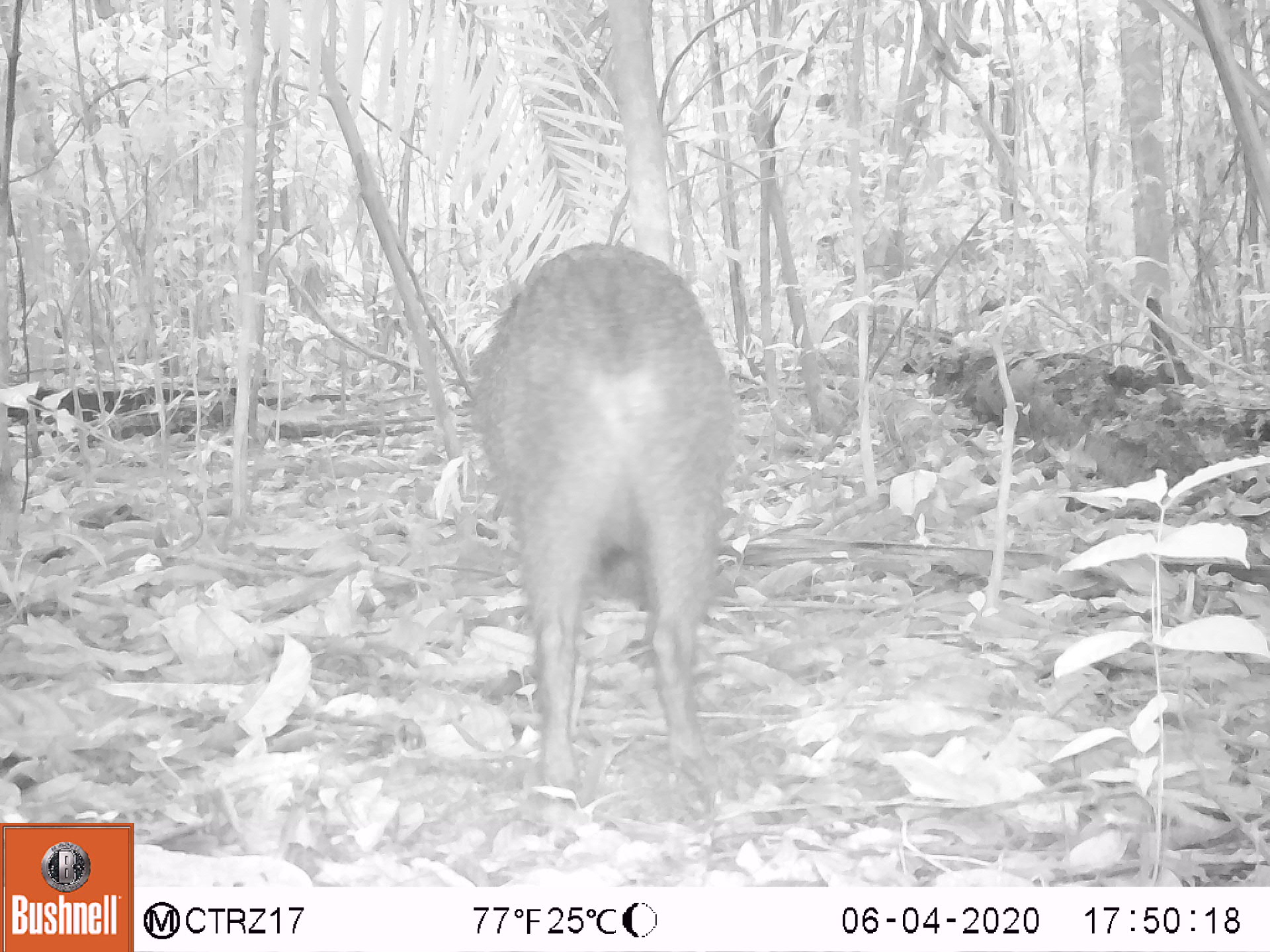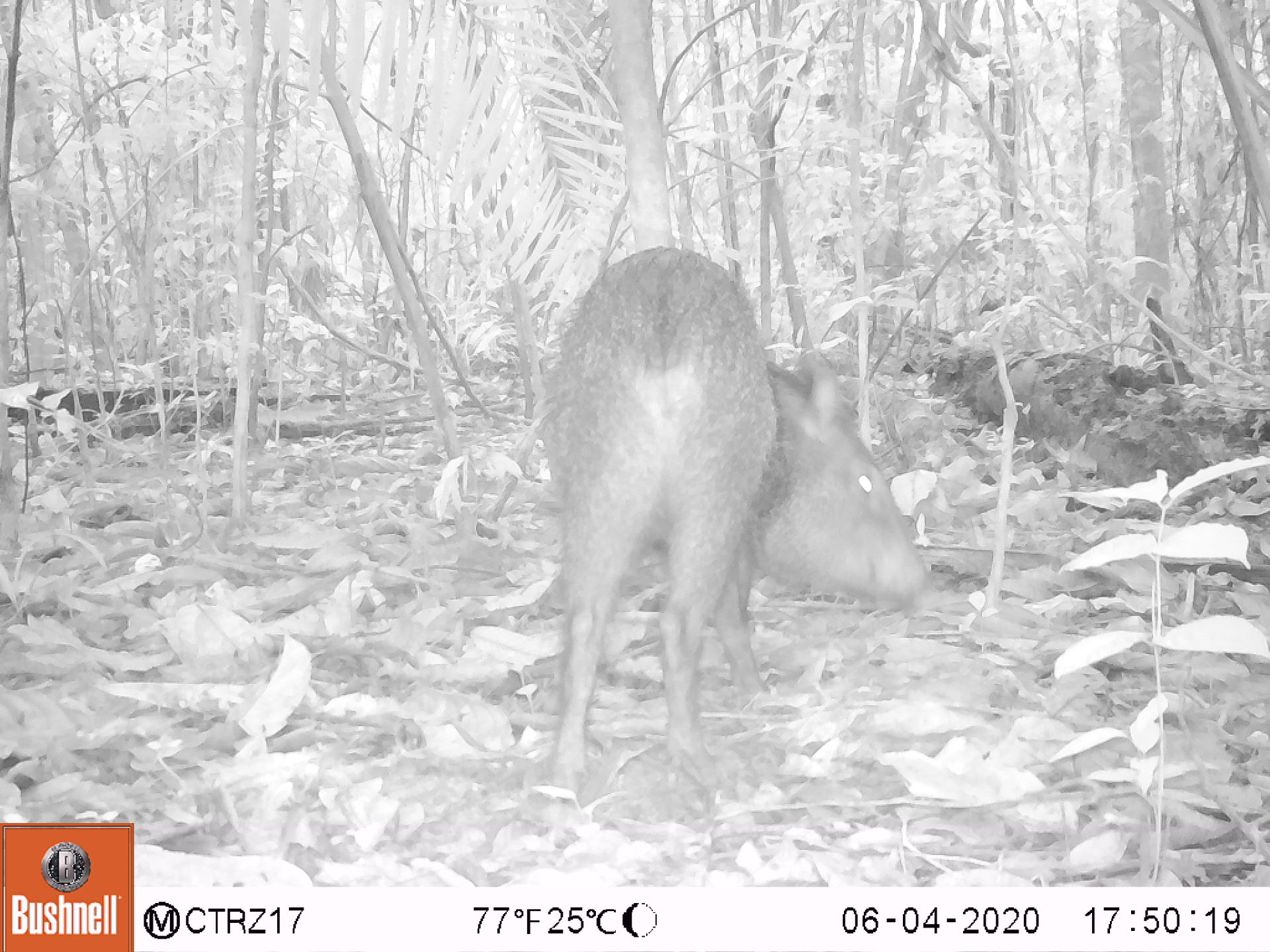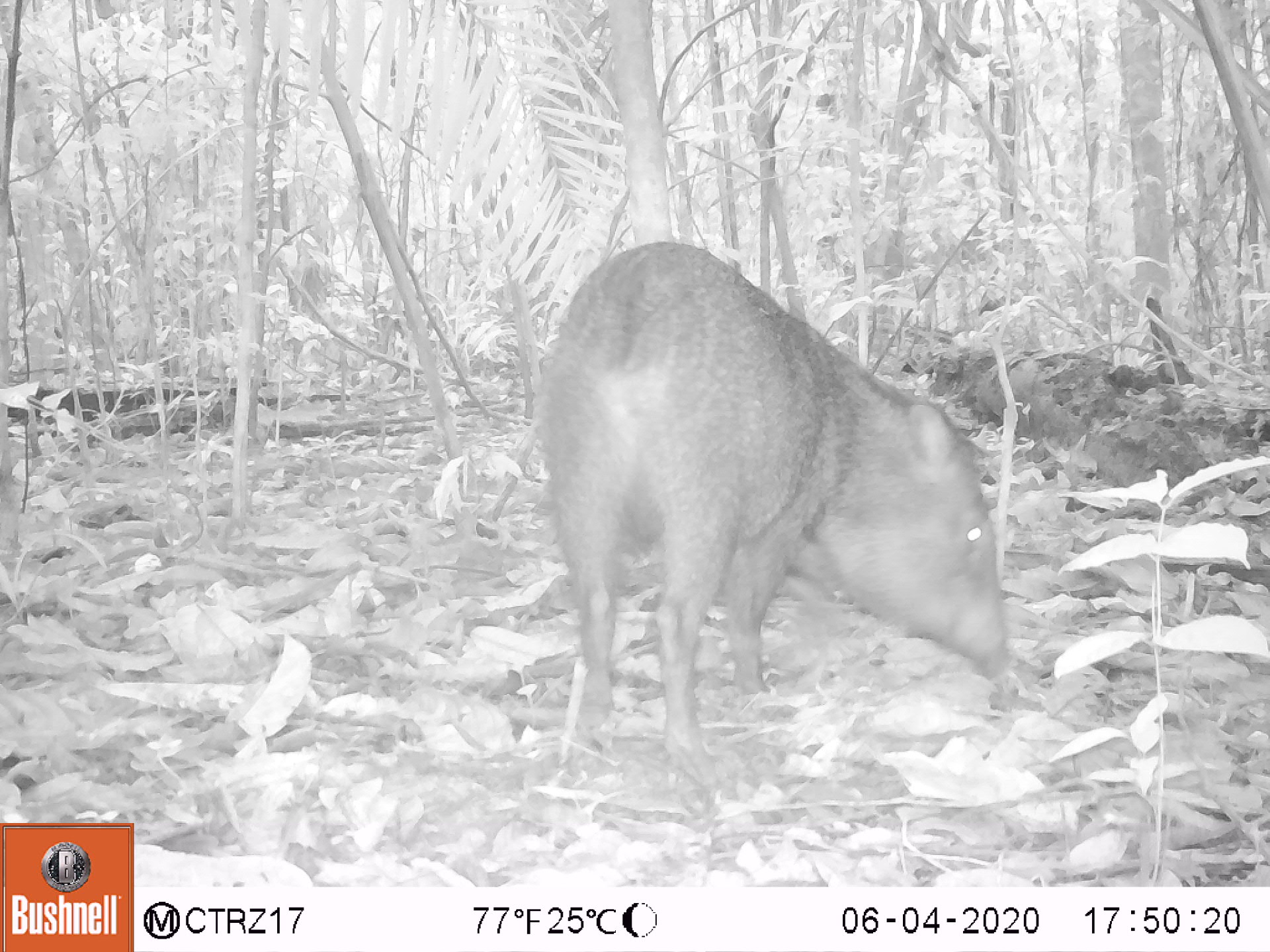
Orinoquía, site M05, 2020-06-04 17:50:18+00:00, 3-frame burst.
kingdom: Animalia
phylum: Chordata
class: Mammalia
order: Artiodactyla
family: Tayassuidae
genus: Pecari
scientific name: Pecari tajacu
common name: collared peccary